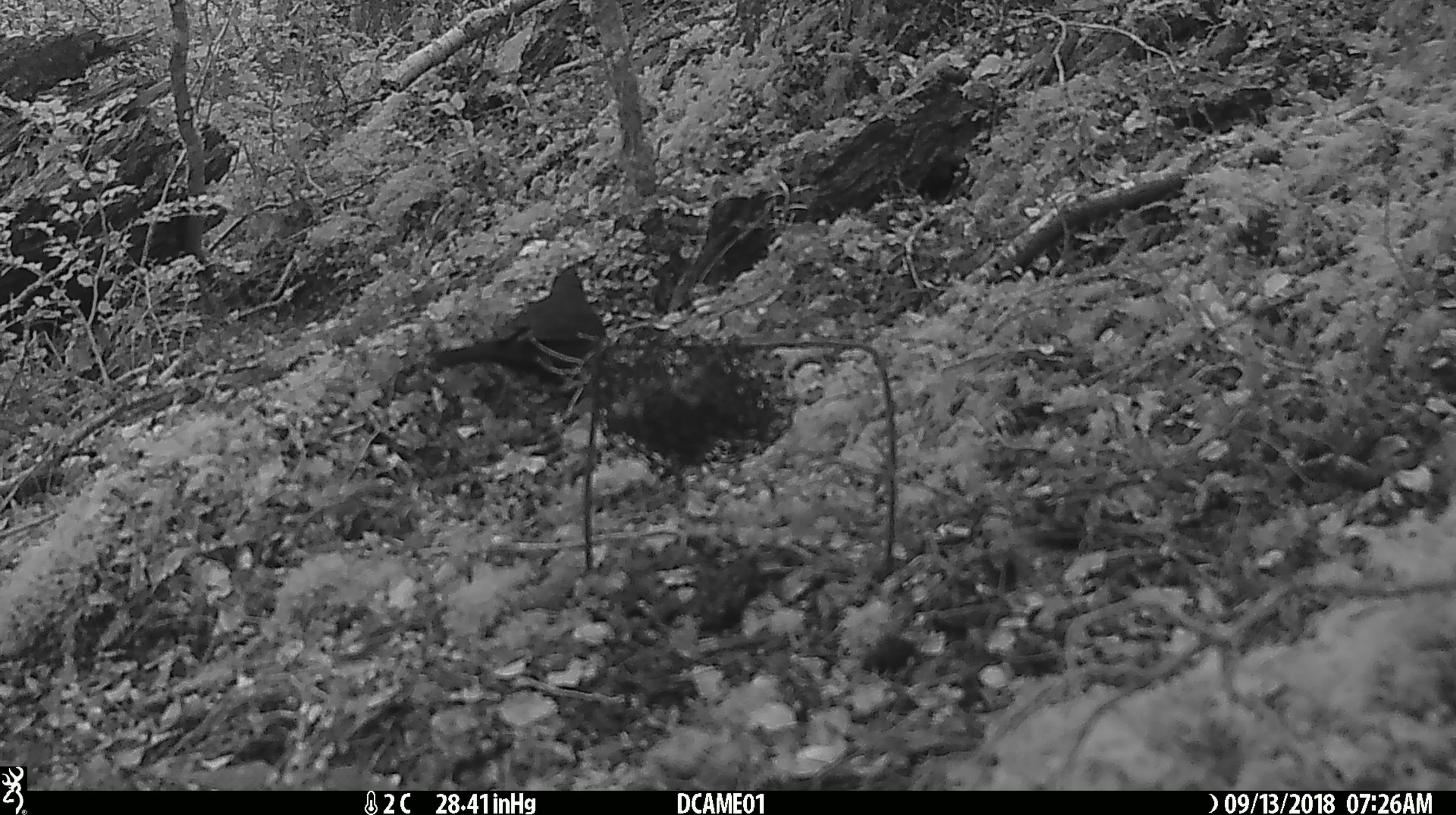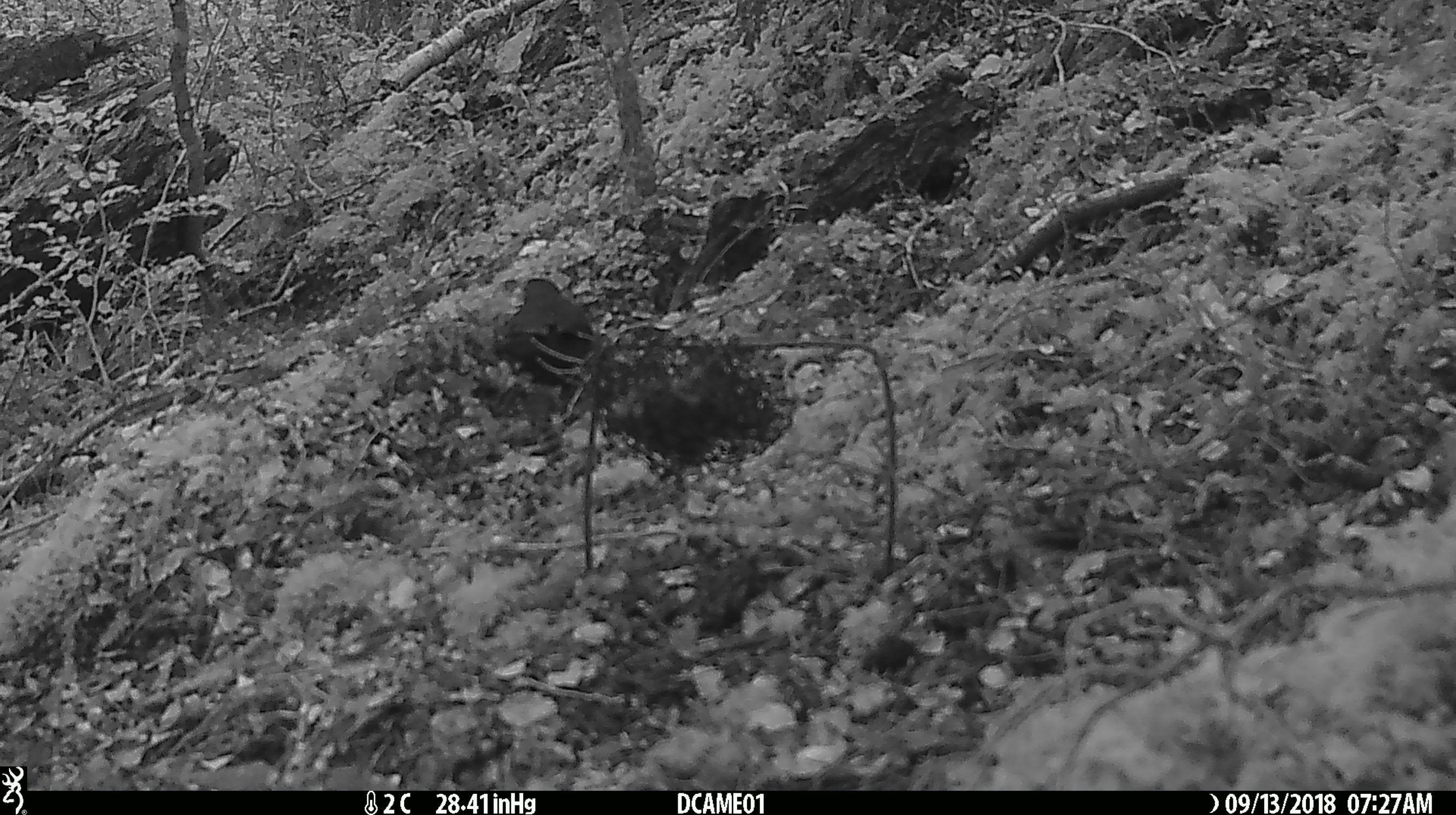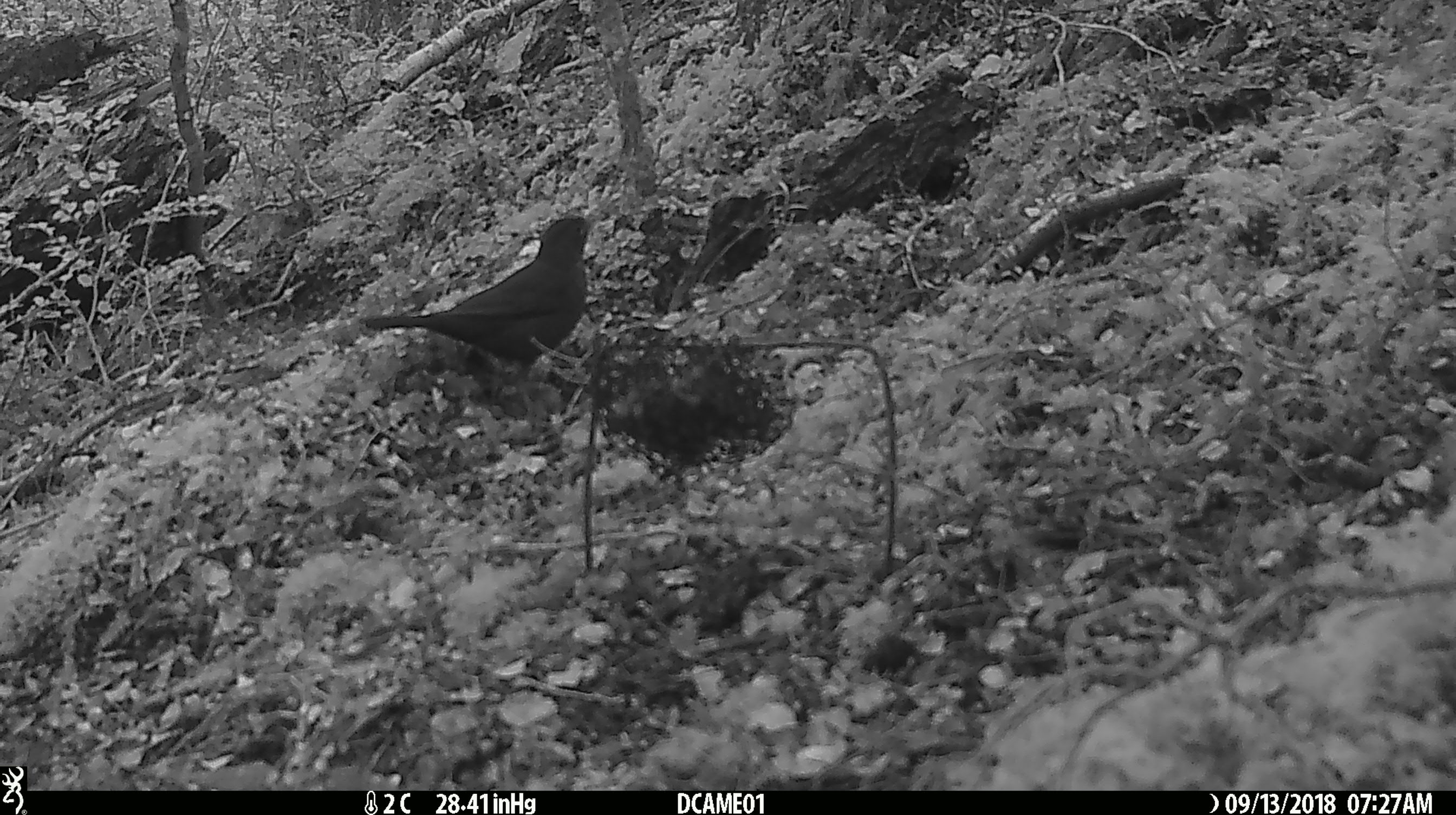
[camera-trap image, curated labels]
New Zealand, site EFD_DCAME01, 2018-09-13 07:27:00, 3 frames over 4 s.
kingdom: Animalia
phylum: Chordata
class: Aves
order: Passeriformes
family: Turdidae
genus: Turdus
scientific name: Turdus merula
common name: eurasian blackbird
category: blackbird